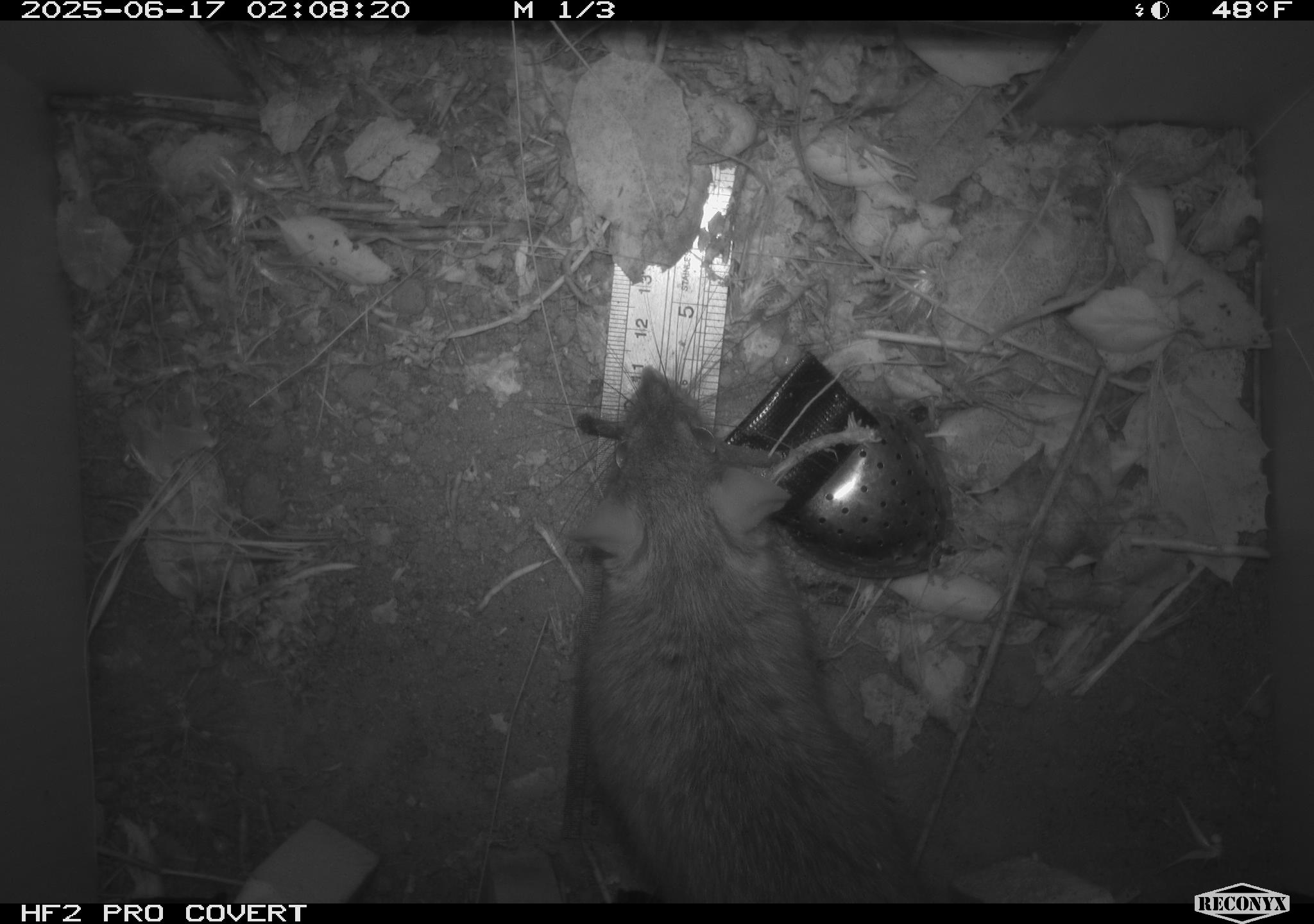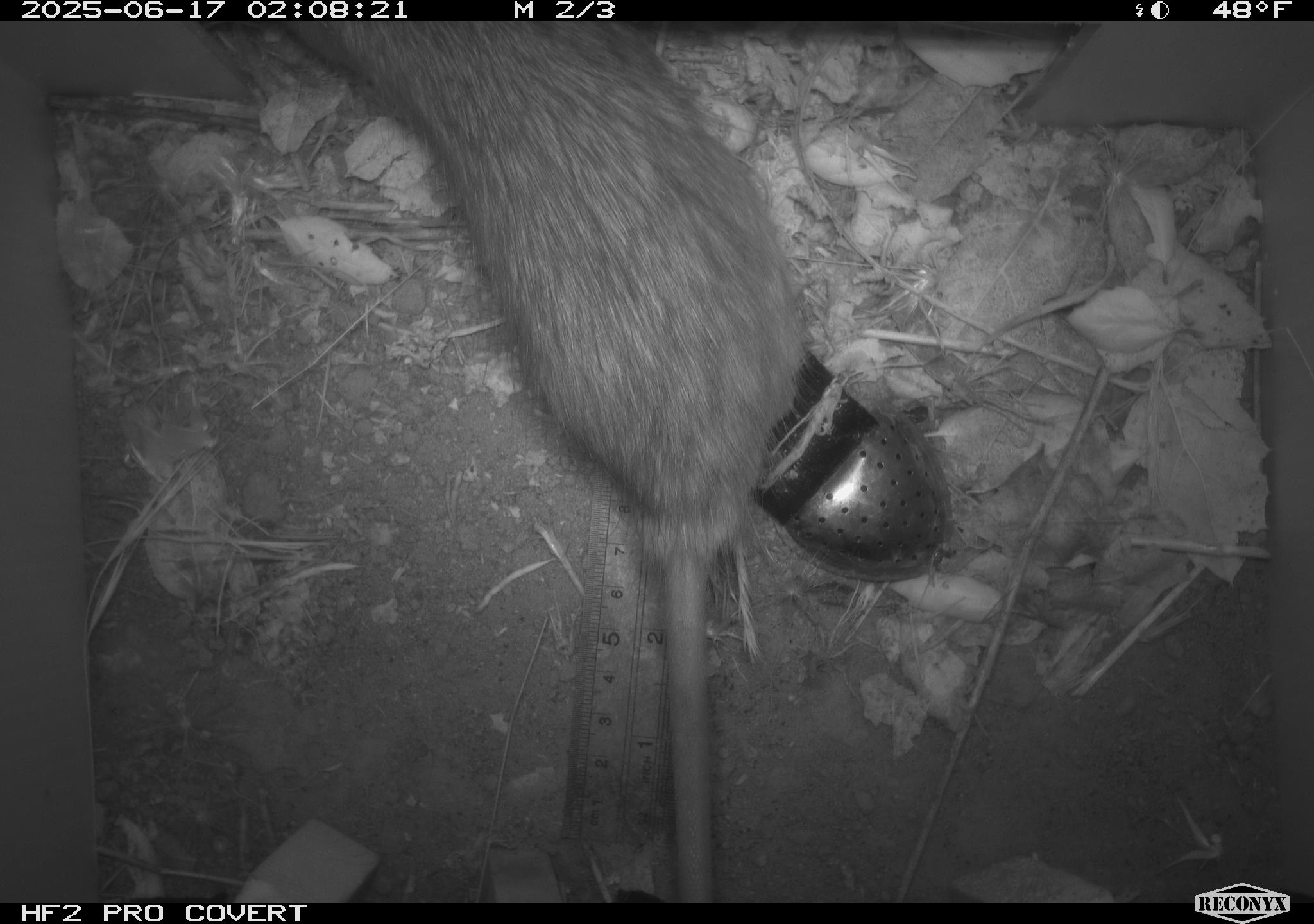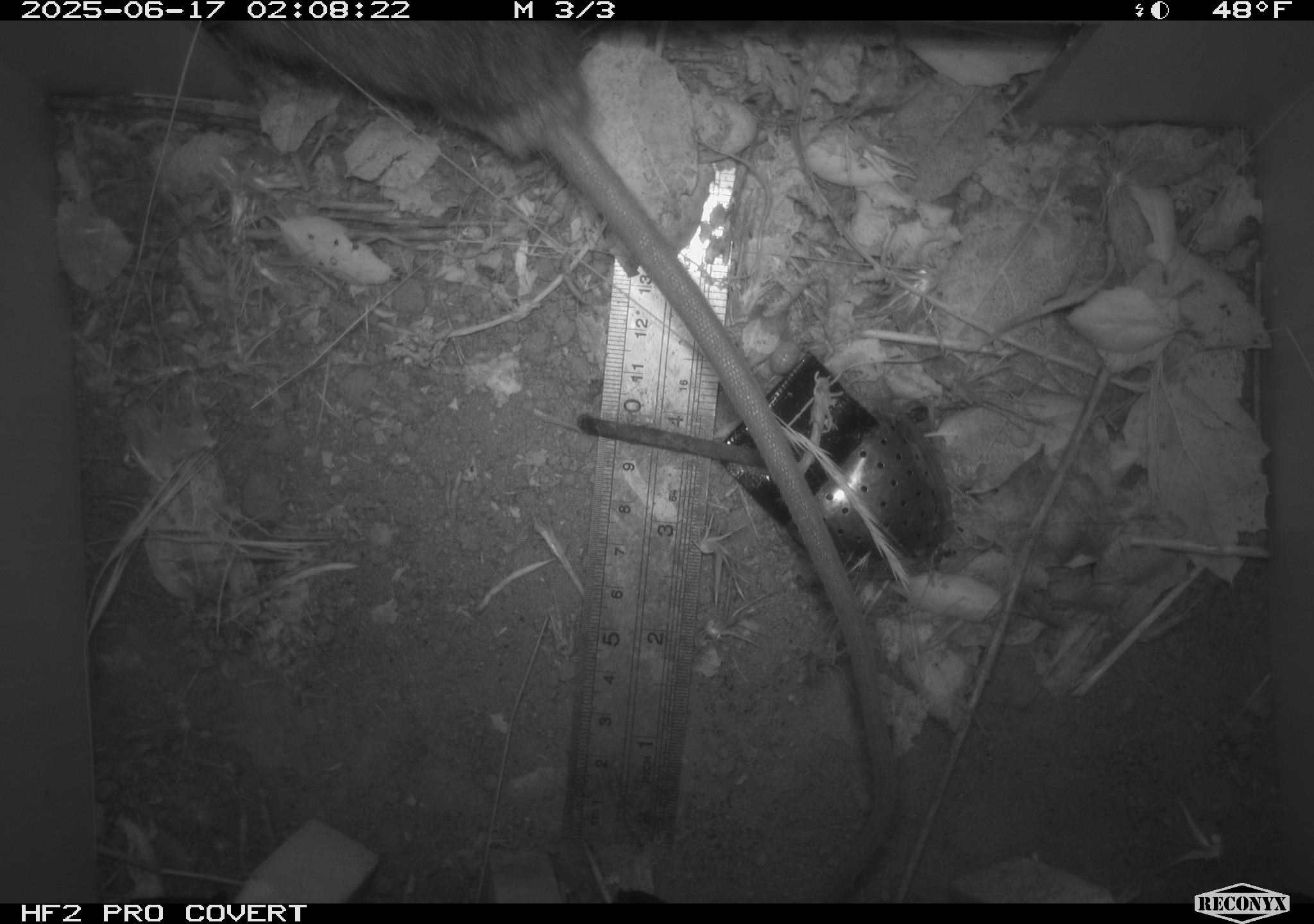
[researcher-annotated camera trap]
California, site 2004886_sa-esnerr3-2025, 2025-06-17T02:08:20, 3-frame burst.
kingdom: Animalia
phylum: Chordata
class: Mammalia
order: Rodentia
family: Muridae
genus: Rattus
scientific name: Rattus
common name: rat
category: rattus species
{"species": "rattus species (rat) (Rattus)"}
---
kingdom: Animalia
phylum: Chordata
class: Mammalia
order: Rodentia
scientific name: Rodentia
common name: rodent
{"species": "rodent (Rodentia)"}